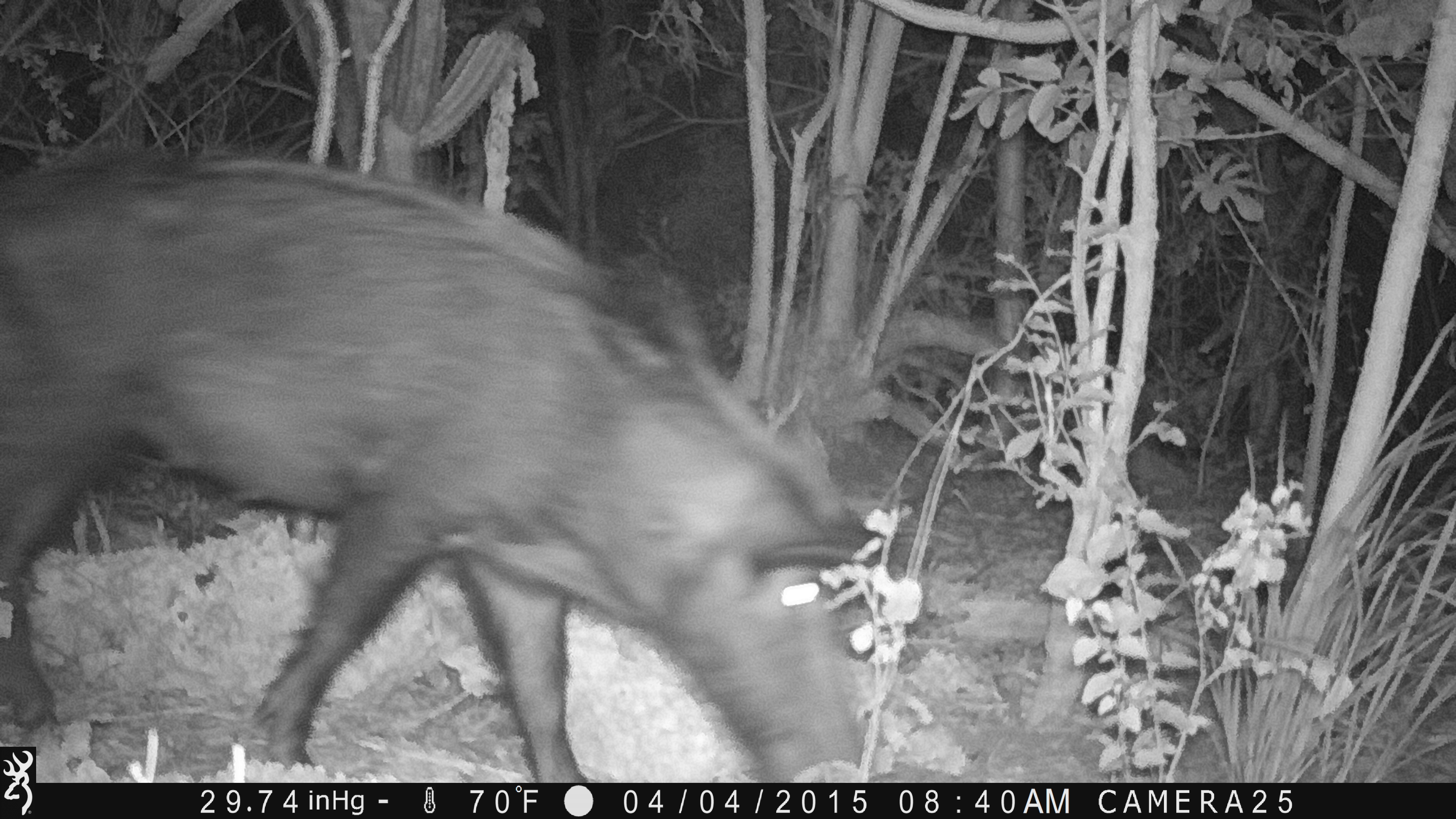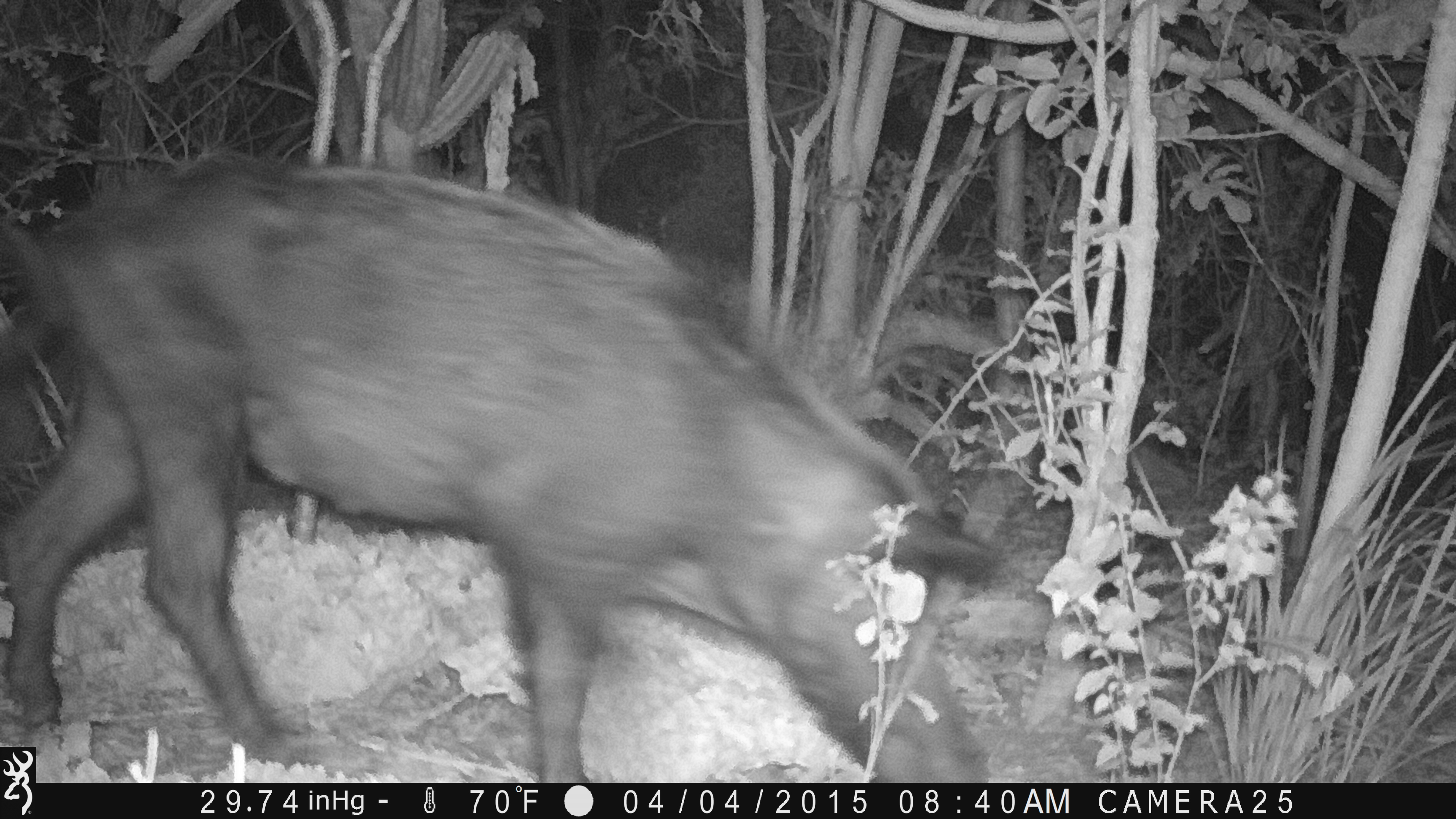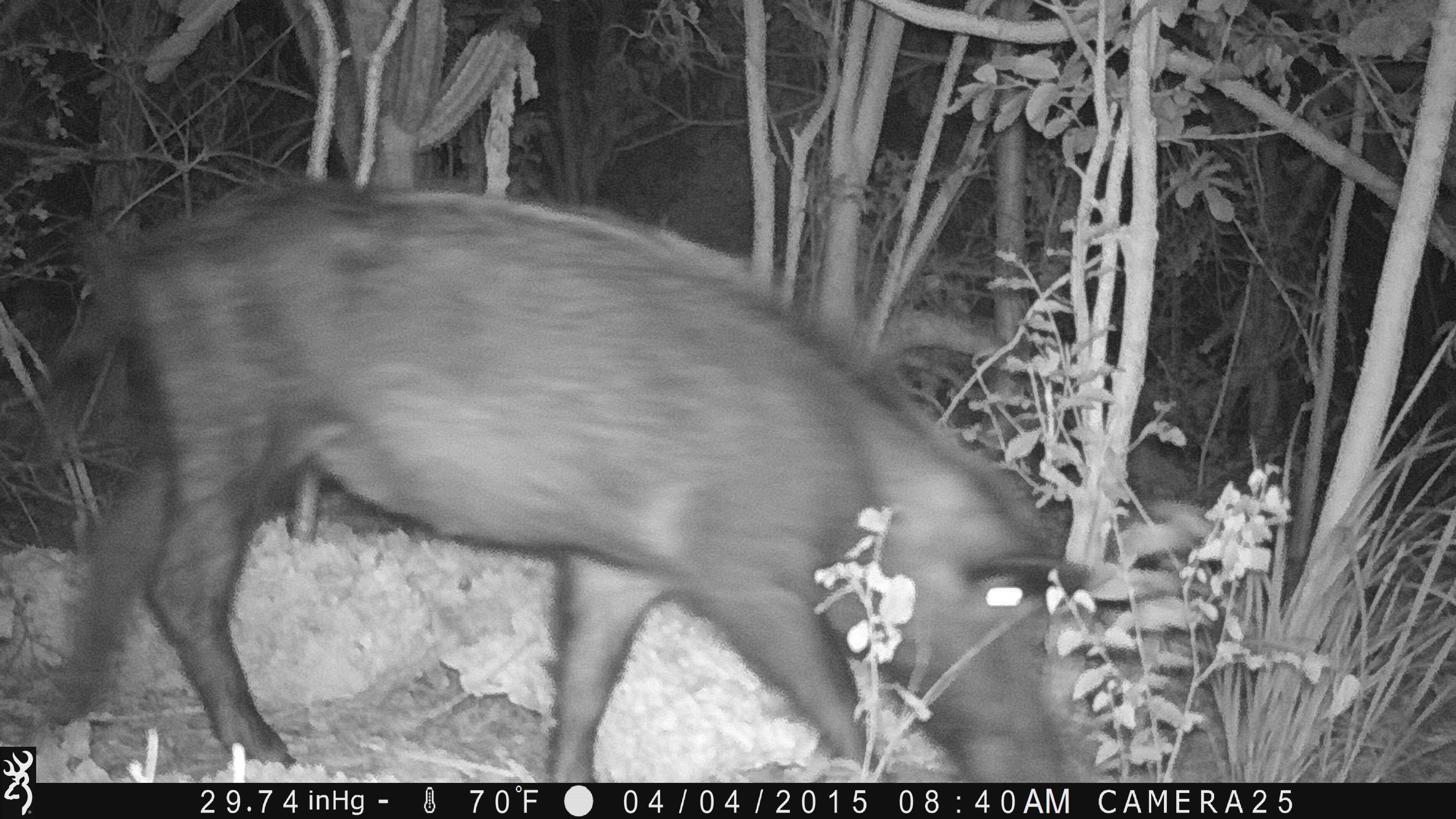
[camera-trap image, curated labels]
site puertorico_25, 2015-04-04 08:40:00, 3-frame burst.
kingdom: Animalia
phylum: Chordata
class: Mammalia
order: Artiodactyla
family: Bovidae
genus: Capra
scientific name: Capra hircus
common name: goat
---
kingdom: Animalia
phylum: Chordata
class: Mammalia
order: Artiodactyla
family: Suidae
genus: Sus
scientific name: Sus scrofa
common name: pig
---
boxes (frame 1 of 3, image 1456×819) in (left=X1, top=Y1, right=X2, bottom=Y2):
goat: (left=0, top=151, right=905, bottom=787)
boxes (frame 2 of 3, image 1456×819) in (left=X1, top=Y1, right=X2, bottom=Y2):
goat: (left=0, top=153, right=1008, bottom=783)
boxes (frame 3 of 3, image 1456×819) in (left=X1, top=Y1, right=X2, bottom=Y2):
pig: (left=27, top=182, right=1126, bottom=779)